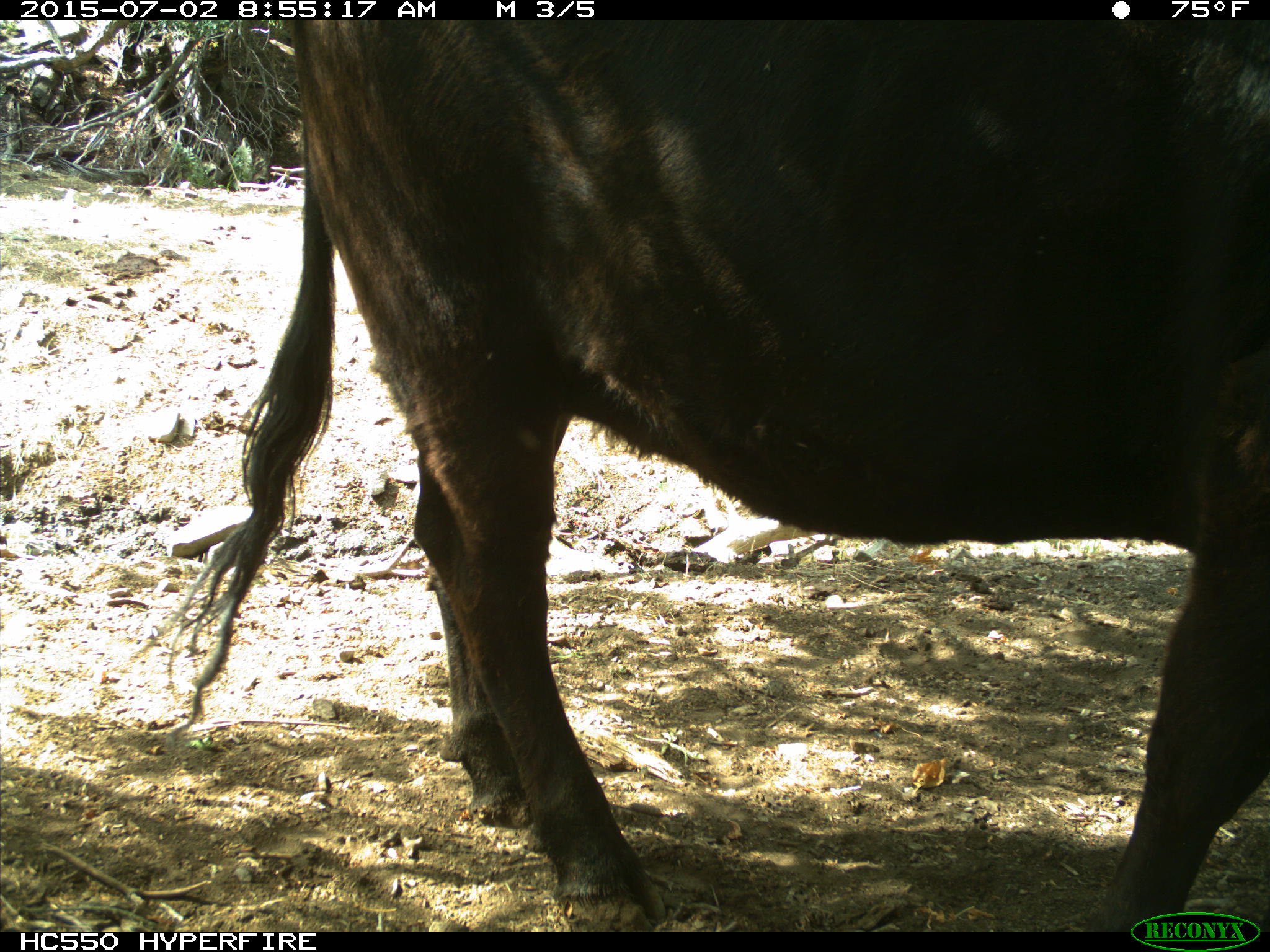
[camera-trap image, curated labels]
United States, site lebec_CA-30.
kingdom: Animalia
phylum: Chordata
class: Mammalia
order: Artiodactyla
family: Bovidae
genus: Bos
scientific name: Bos taurus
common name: domestic cow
Bos taurus (domestic cow).